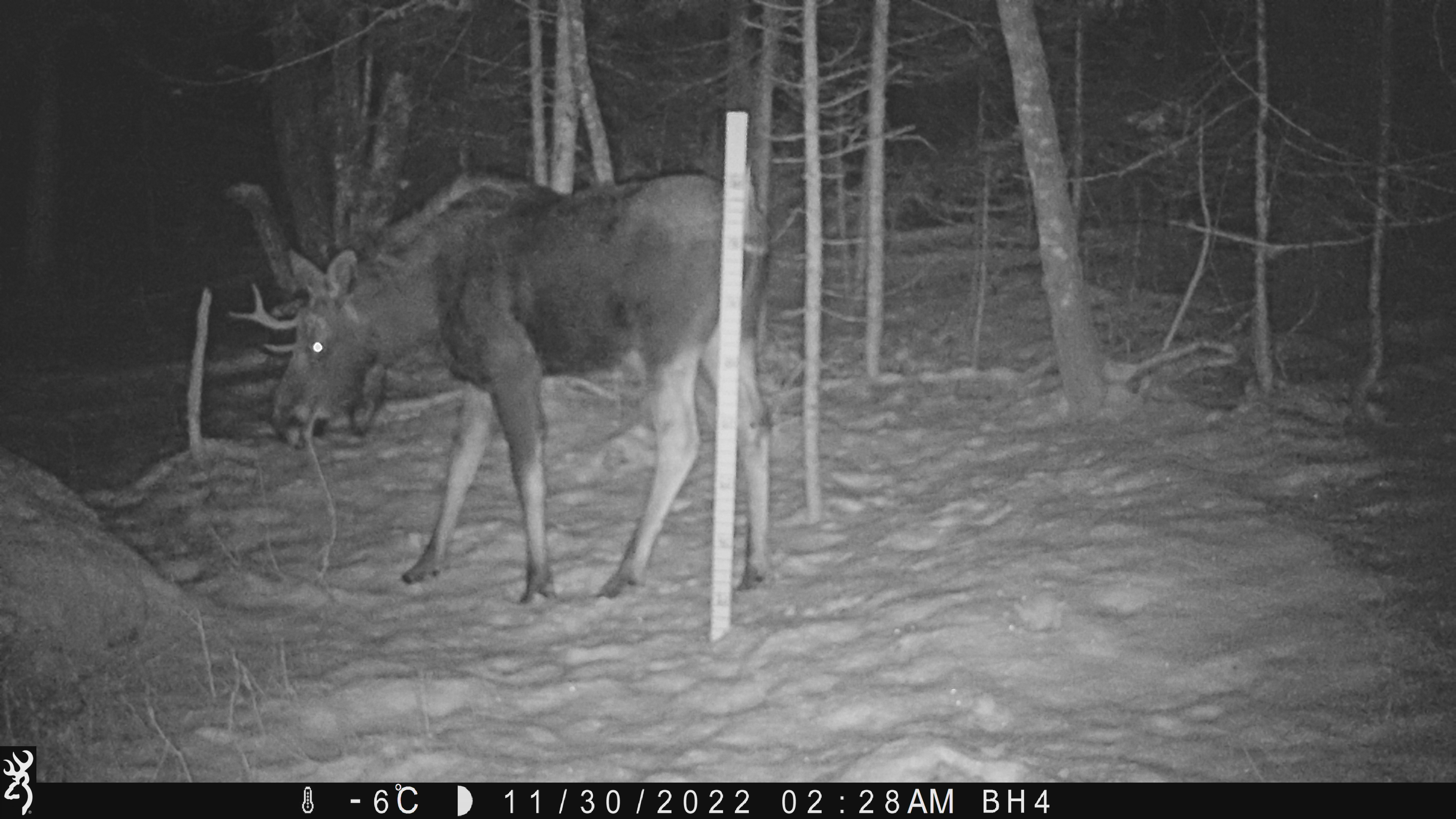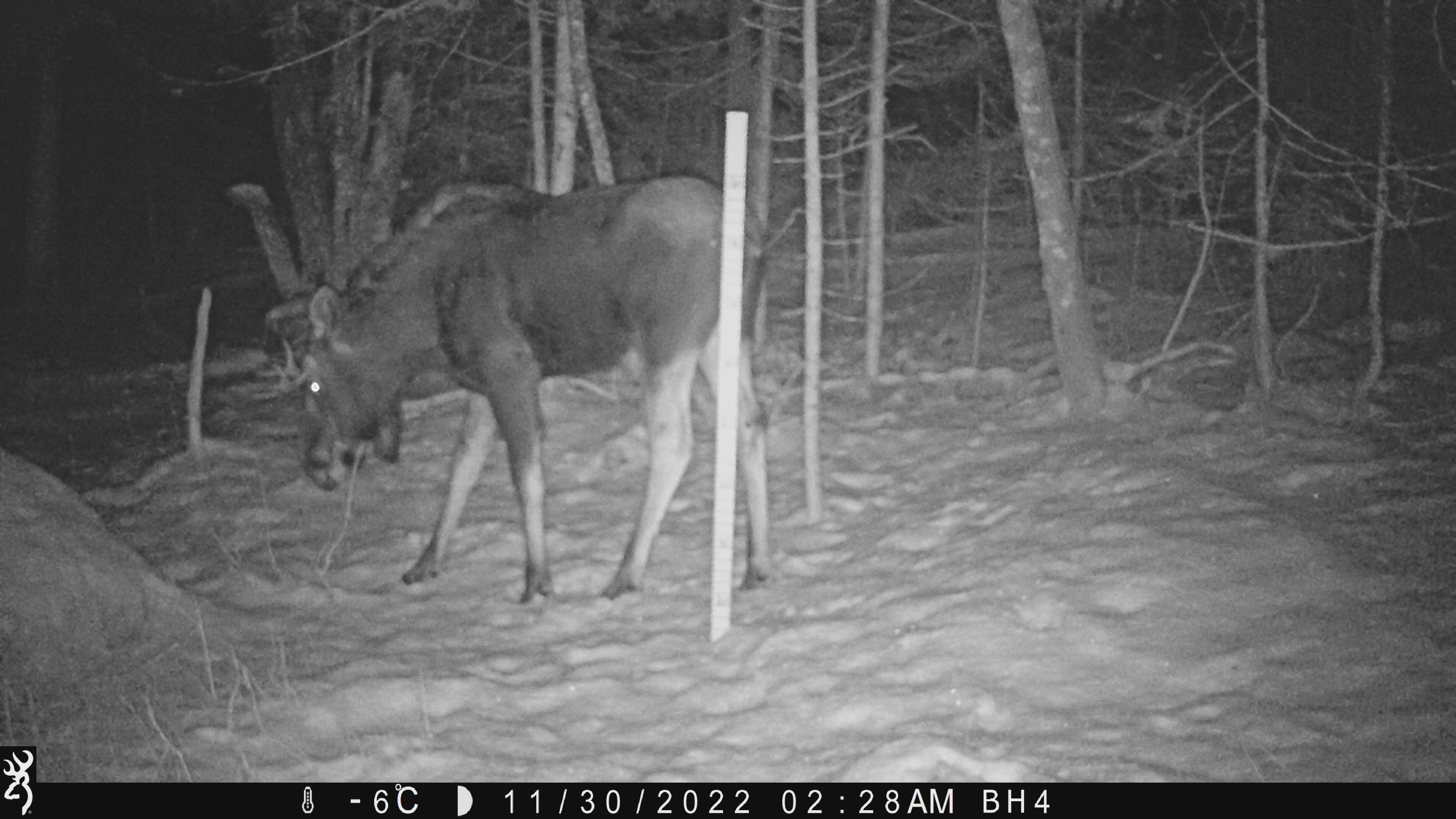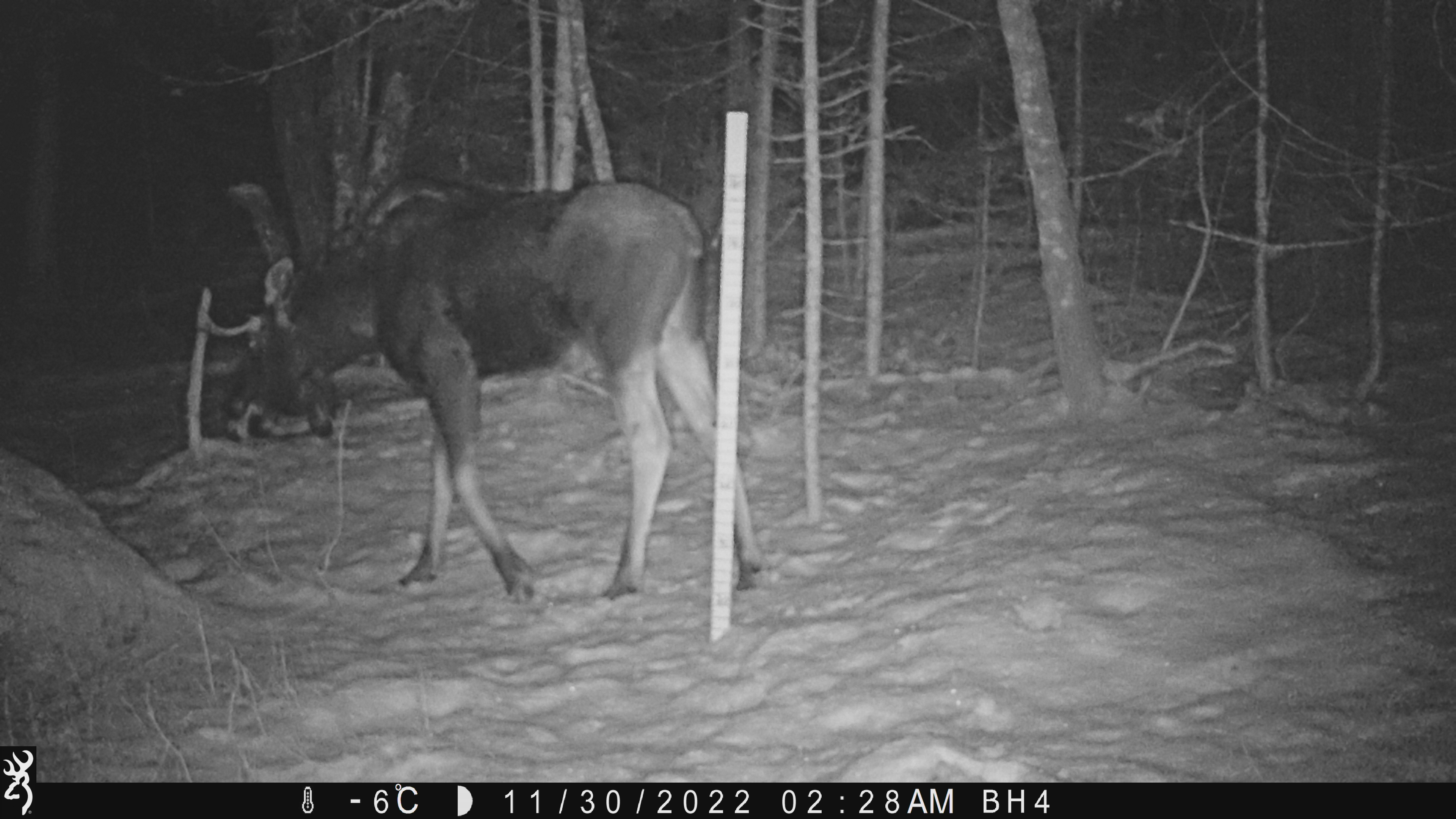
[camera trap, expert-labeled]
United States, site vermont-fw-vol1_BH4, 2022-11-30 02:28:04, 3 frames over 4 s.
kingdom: Animalia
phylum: Chordata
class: Mammalia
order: Artiodactyla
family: Cervidae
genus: Alces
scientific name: Alces alces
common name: moose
Moose (Alces alces).